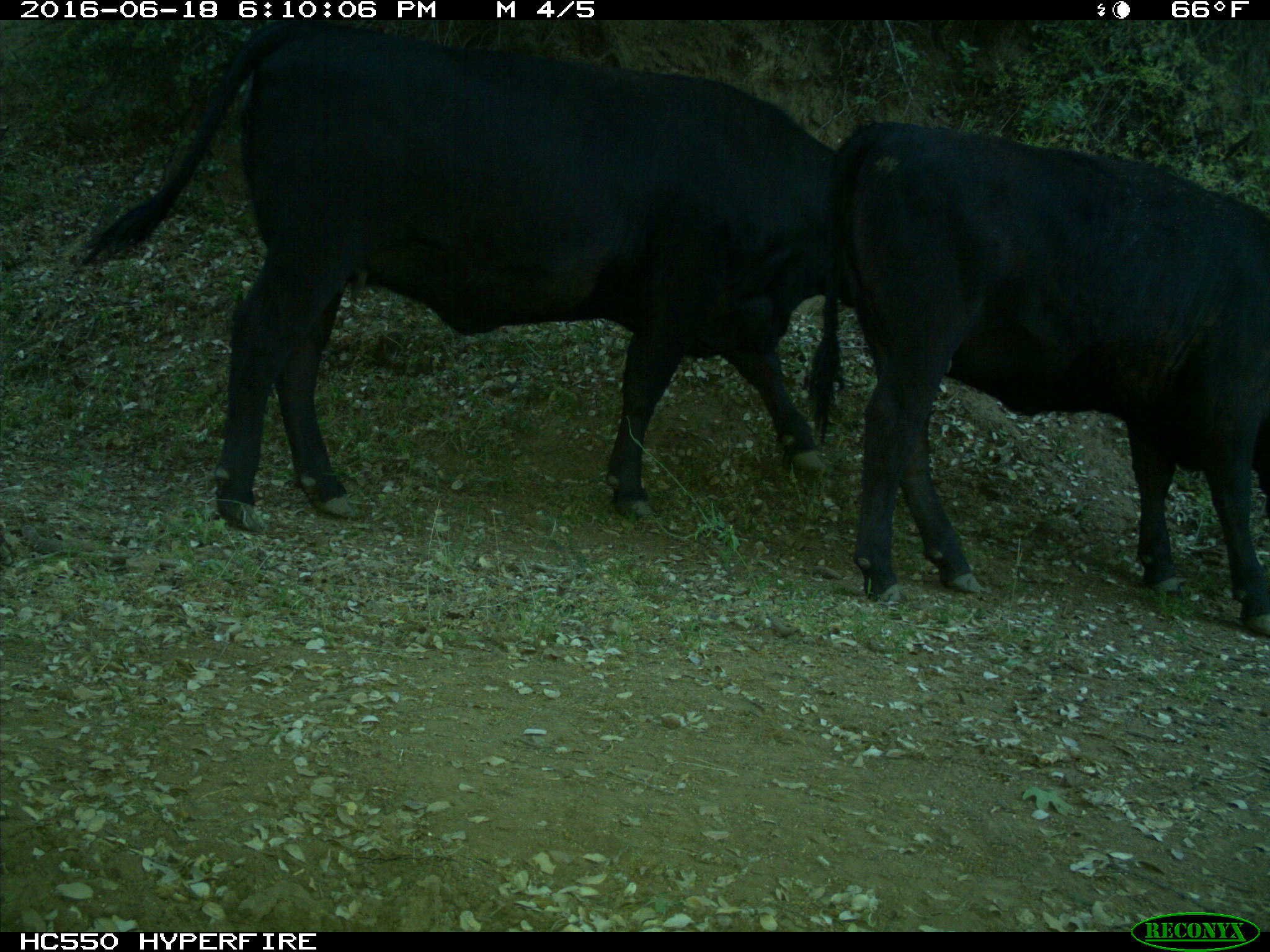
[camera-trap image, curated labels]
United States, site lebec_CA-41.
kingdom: Animalia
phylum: Chordata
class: Mammalia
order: Artiodactyla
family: Bovidae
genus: Bos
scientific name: Bos taurus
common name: domestic cow